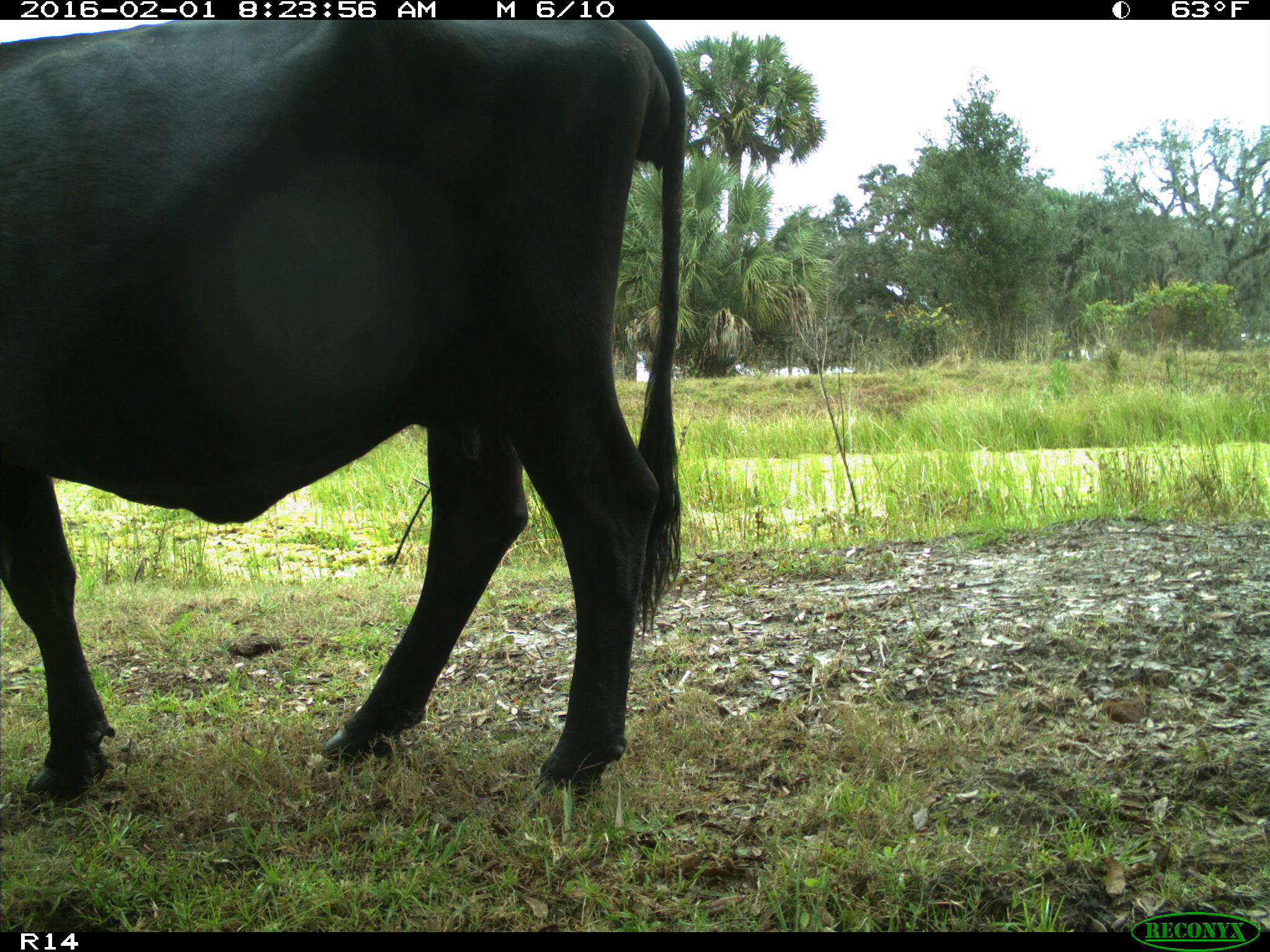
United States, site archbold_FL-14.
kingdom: Animalia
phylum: Chordata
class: Mammalia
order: Artiodactyla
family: Bovidae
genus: Bos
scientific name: Bos taurus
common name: domestic cow